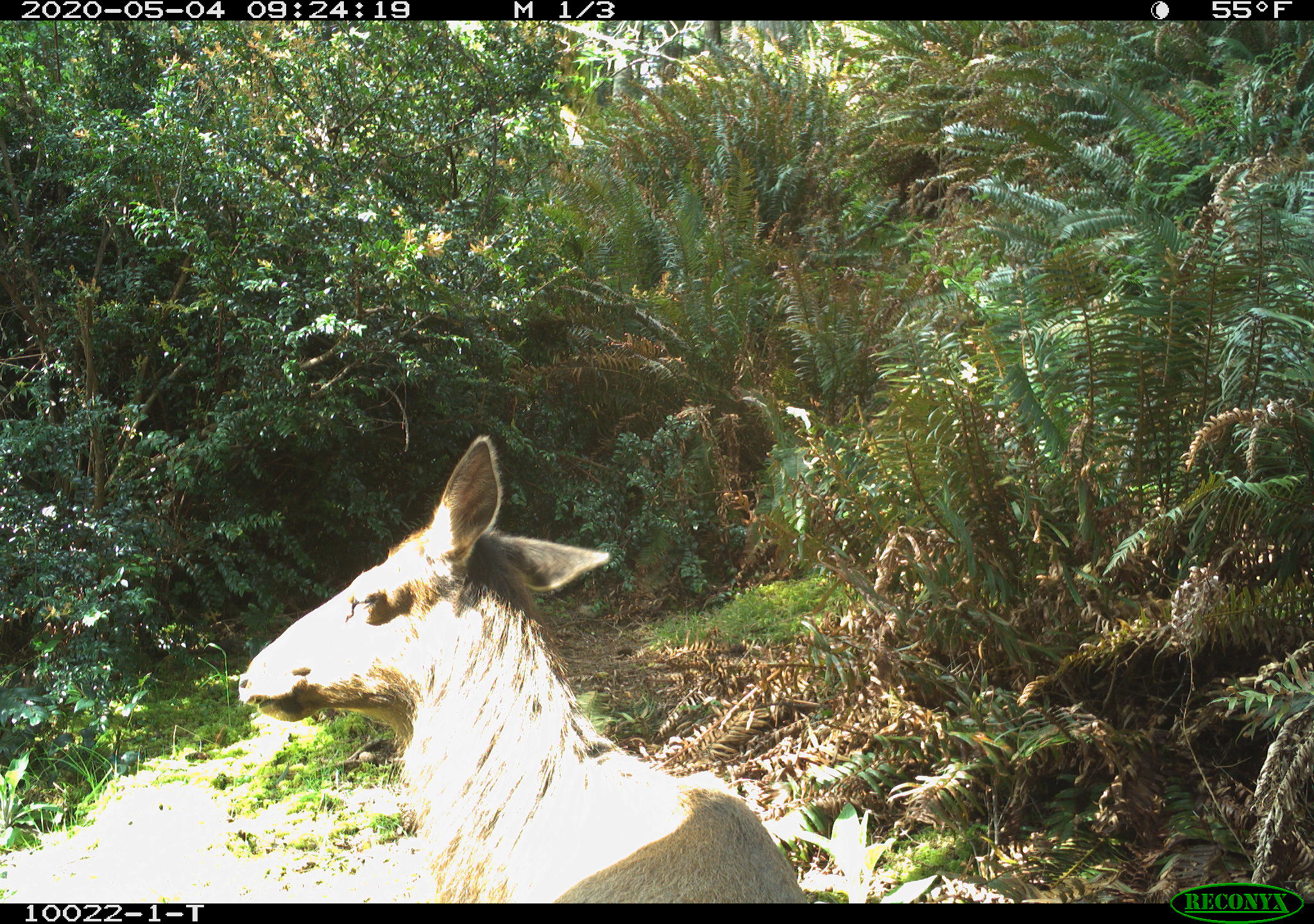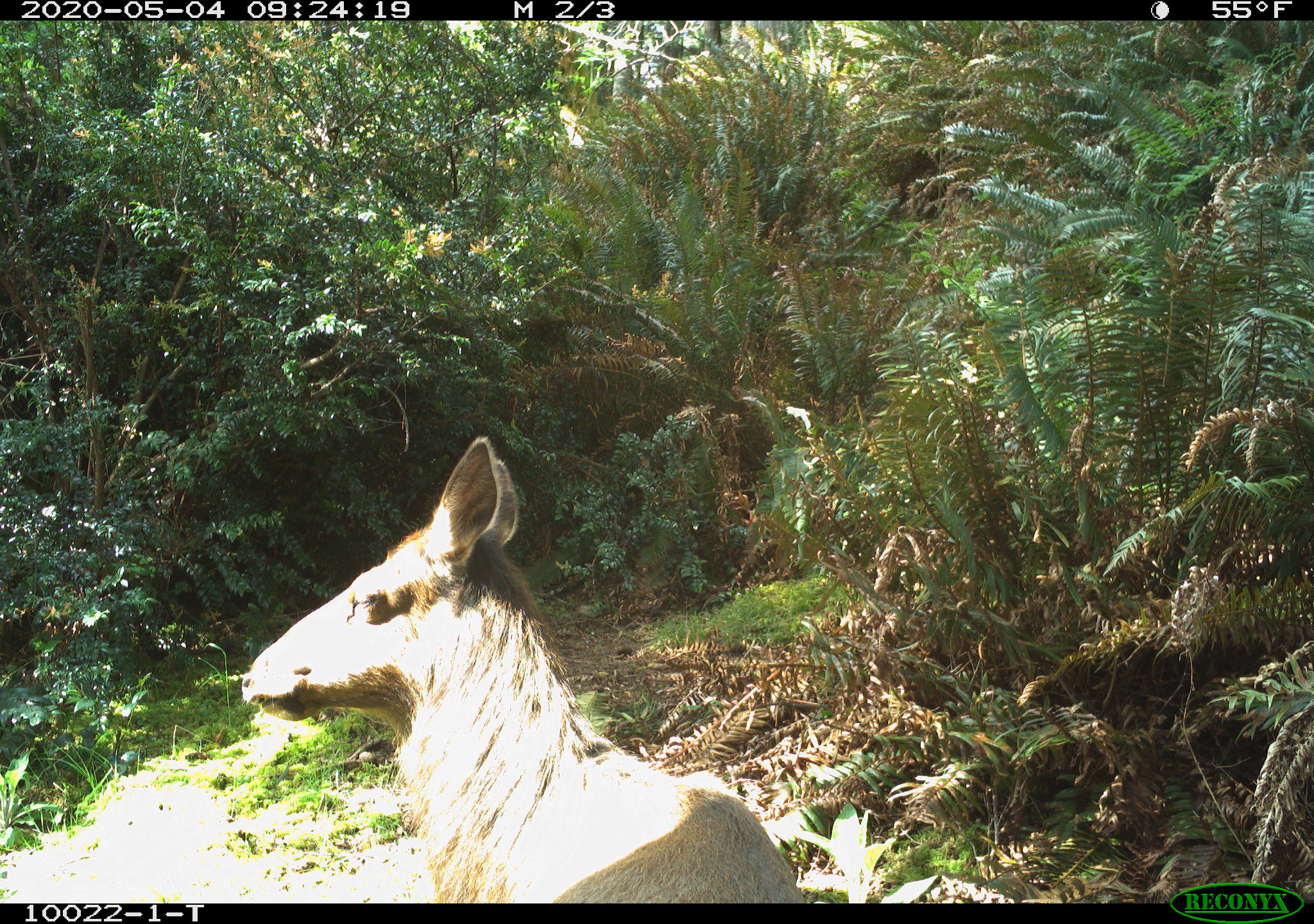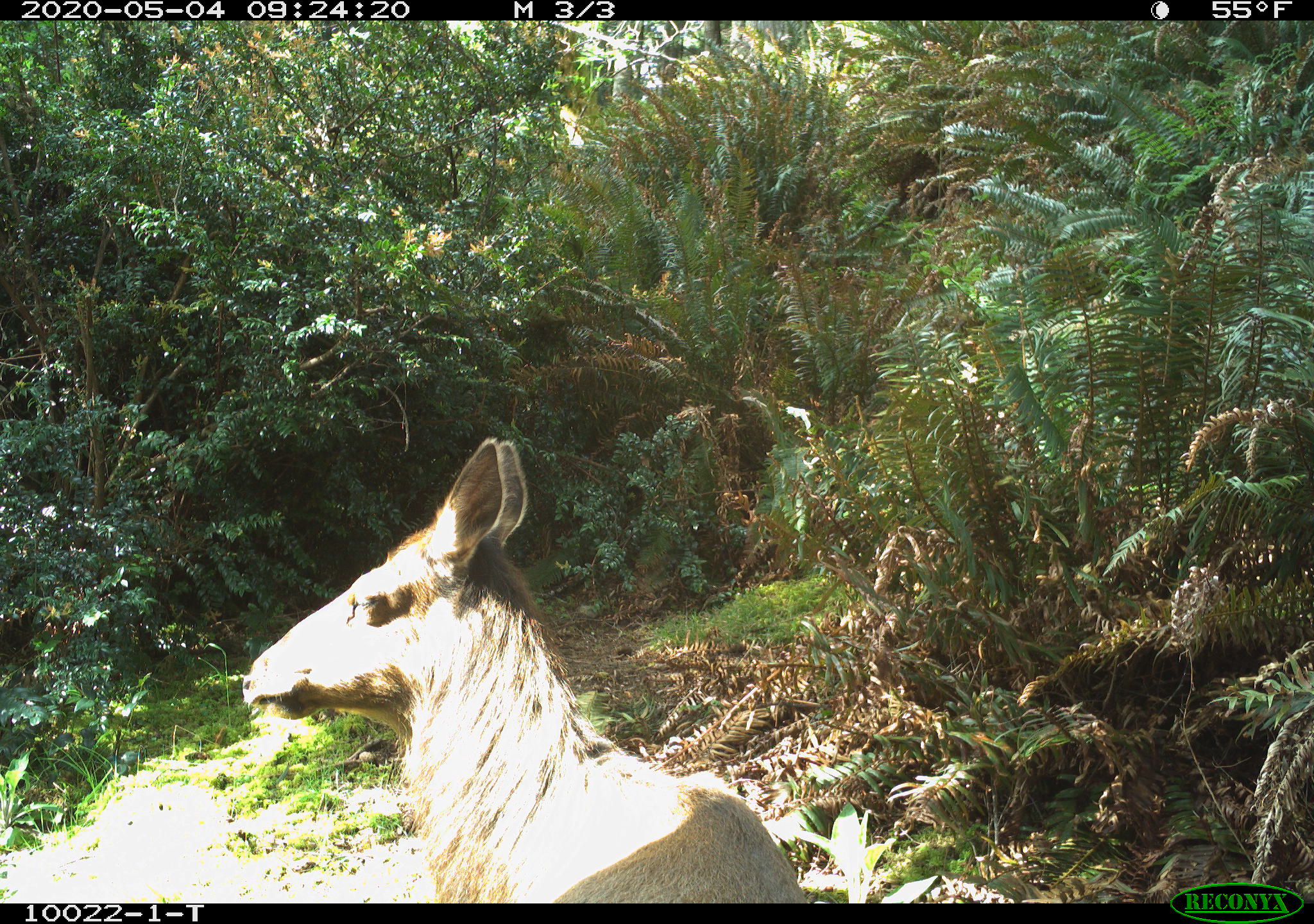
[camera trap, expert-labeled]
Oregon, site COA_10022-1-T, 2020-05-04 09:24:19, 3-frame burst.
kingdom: Animalia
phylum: Chordata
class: Mammalia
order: Artiodactyla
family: Cervidae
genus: Cervus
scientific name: Cervus canadensis roosevelti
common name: roosevelt elk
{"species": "roosevelt elk (Cervus canadensis roosevelti)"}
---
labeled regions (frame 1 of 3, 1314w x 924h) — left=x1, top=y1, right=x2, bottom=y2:
roosevelt elk: left=236, top=424, right=813, bottom=893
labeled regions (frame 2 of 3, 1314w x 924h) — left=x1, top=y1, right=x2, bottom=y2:
roosevelt elk: left=225, top=431, right=802, bottom=897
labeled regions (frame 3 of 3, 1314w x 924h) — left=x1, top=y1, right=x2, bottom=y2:
roosevelt elk: left=234, top=431, right=813, bottom=899